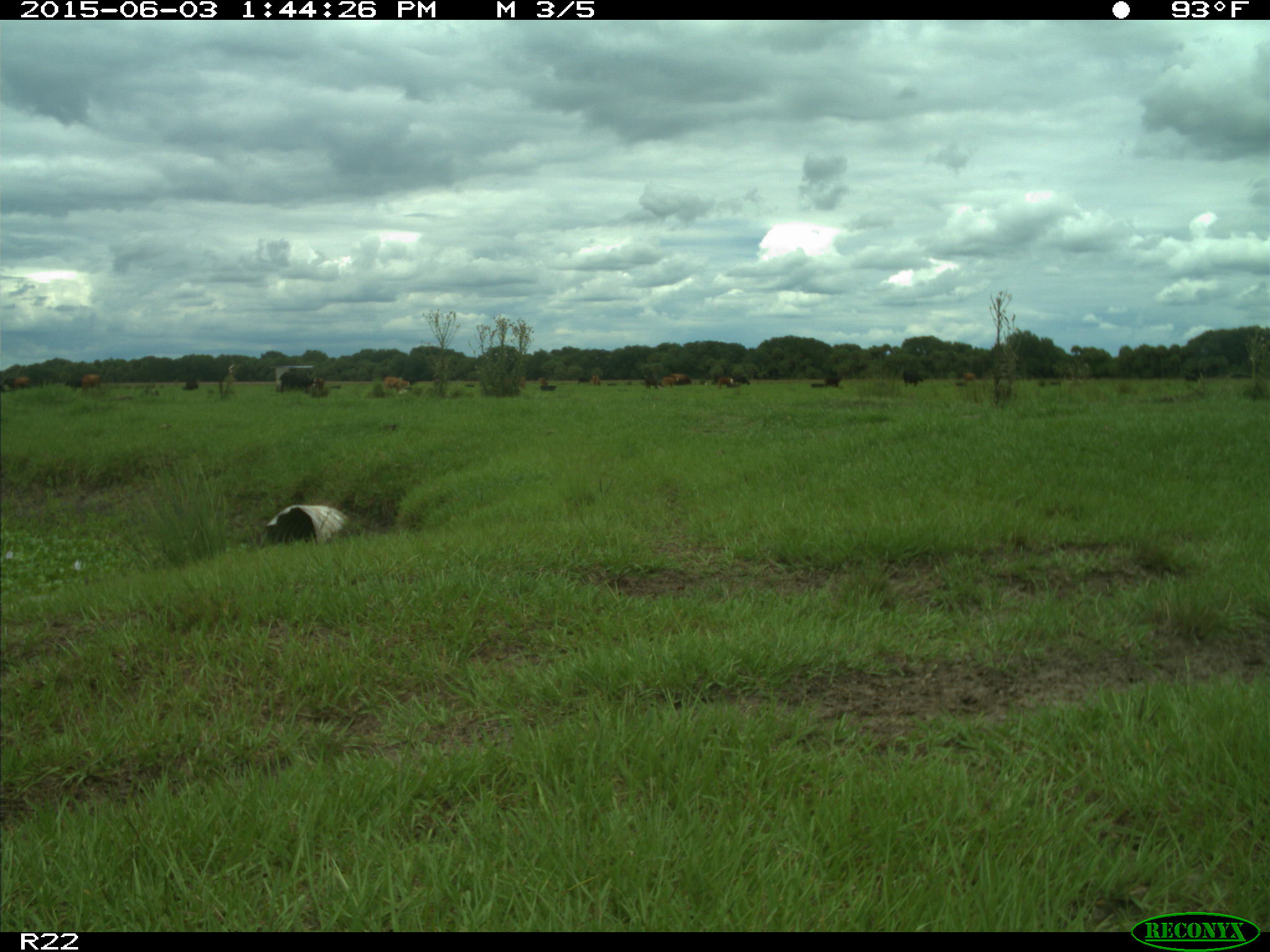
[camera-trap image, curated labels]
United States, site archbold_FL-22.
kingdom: Animalia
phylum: Chordata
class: Mammalia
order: Artiodactyla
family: Bovidae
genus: Bos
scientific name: Bos taurus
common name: domestic cow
Bos taurus (domestic cow).